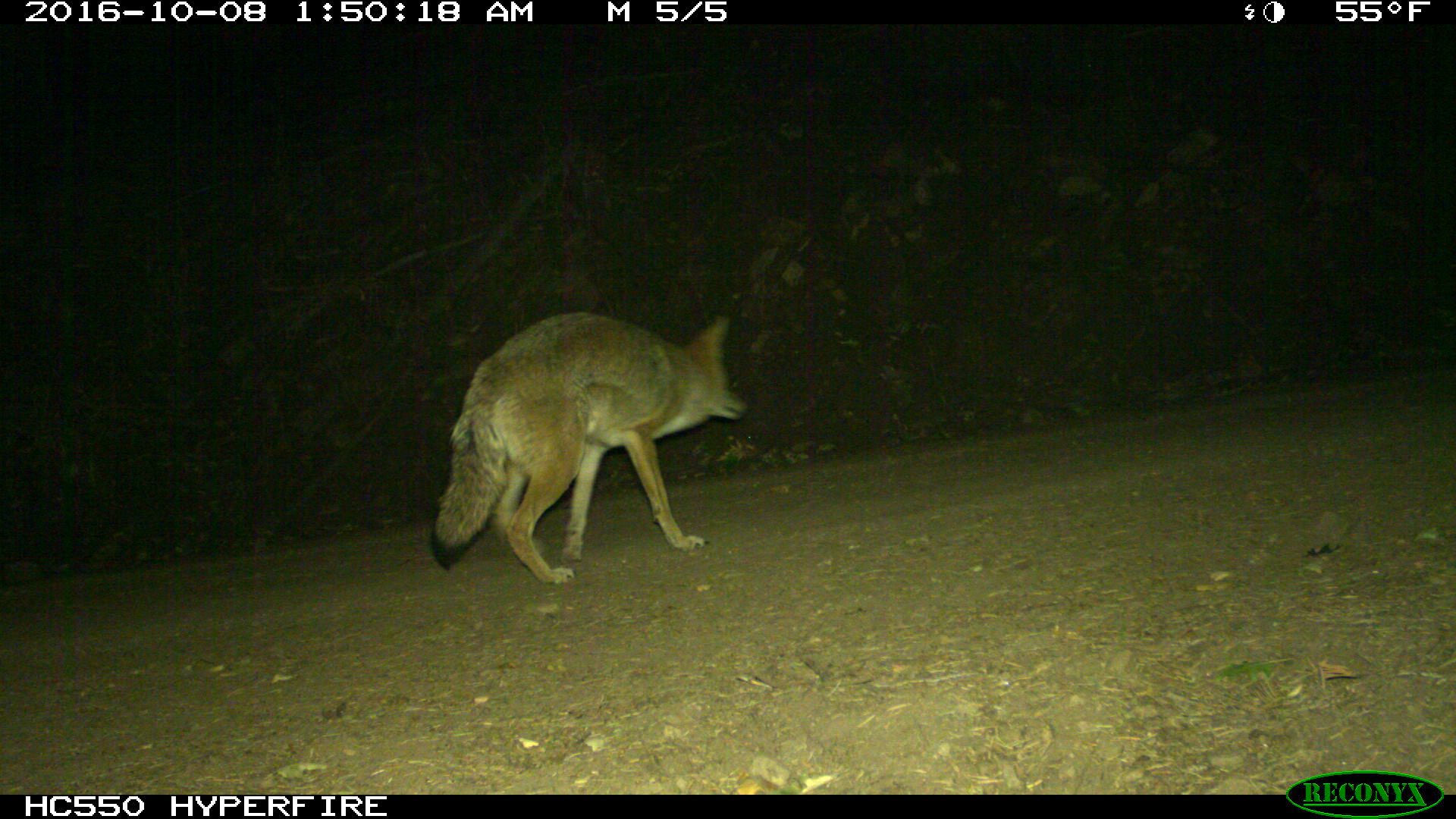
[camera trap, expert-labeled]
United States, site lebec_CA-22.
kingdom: Animalia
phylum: Chordata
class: Mammalia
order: Carnivora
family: Canidae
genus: Canis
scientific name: Canis latrans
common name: coyote